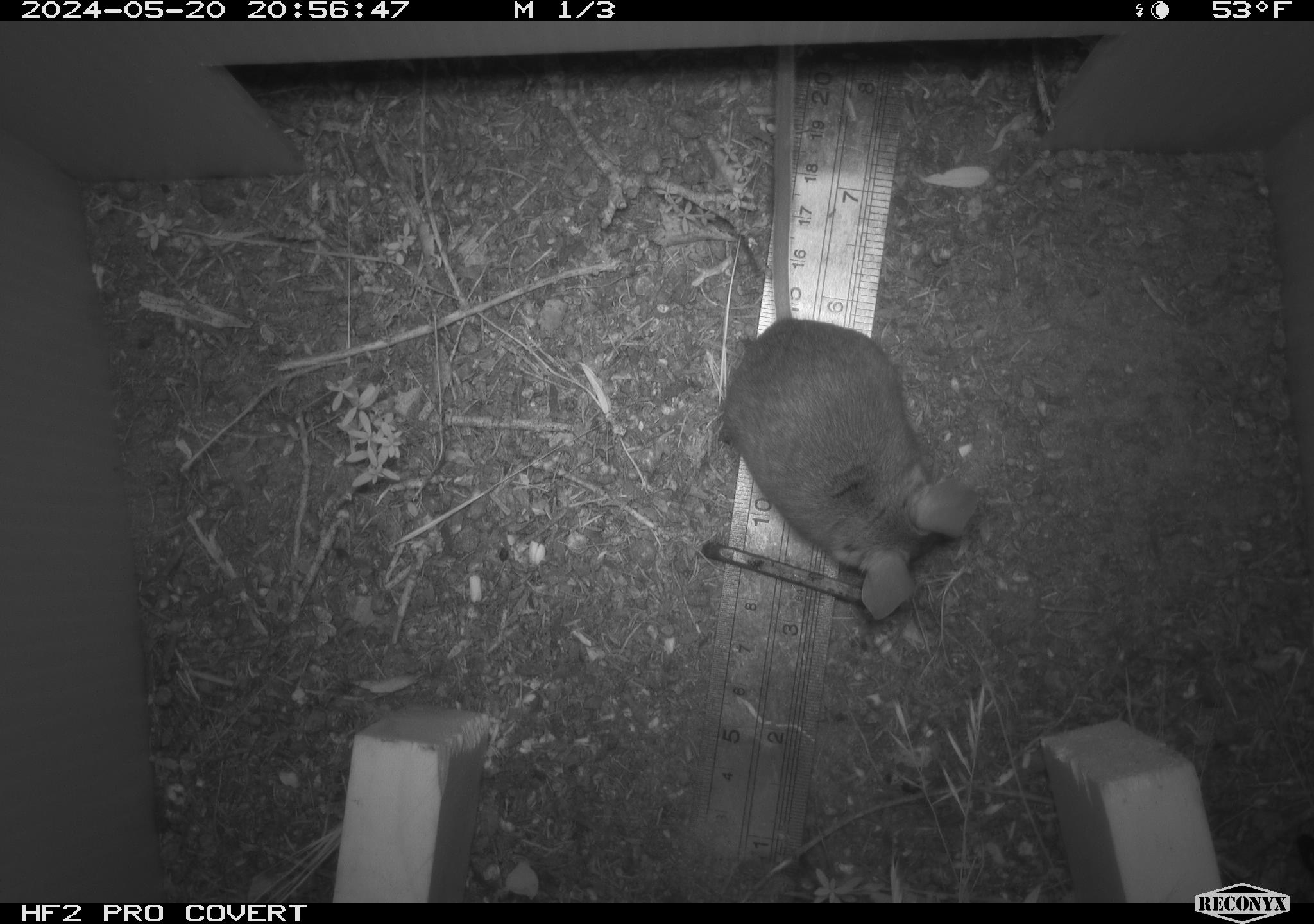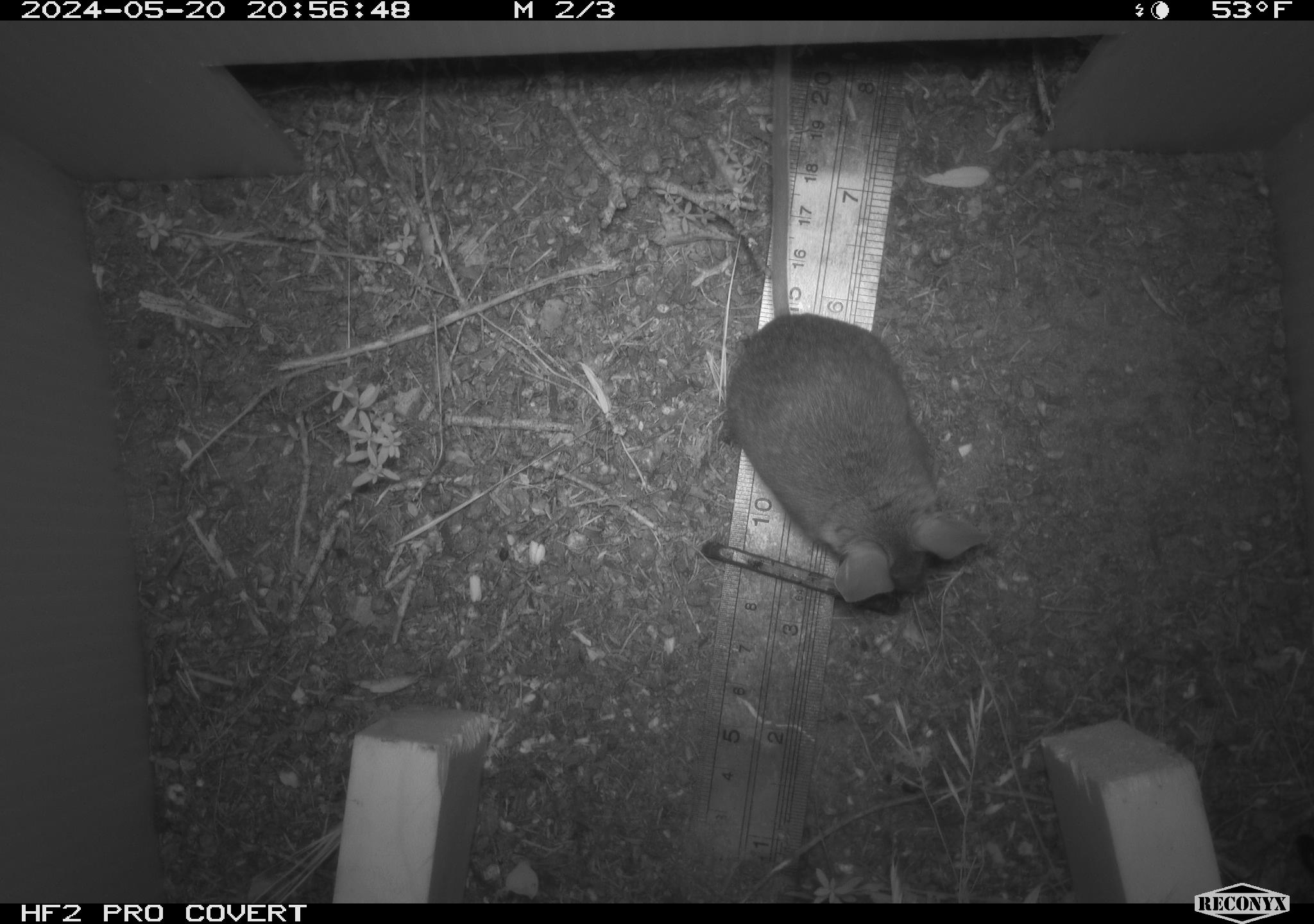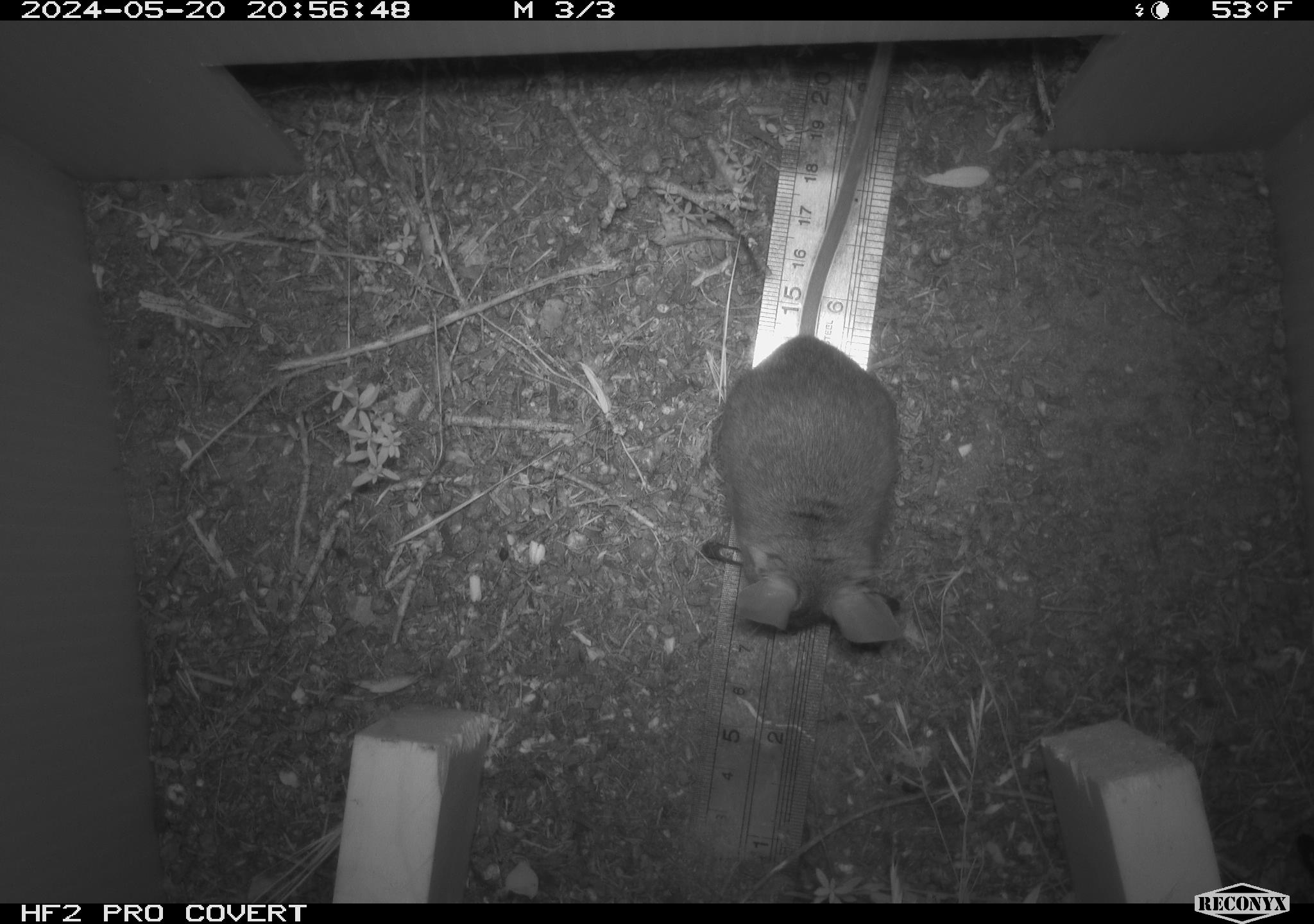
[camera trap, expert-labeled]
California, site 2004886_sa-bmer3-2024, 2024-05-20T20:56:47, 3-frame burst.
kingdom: Animalia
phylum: Chordata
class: Mammalia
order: Rodentia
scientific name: Rodentia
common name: mouse species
Mouse species (Rodentia).